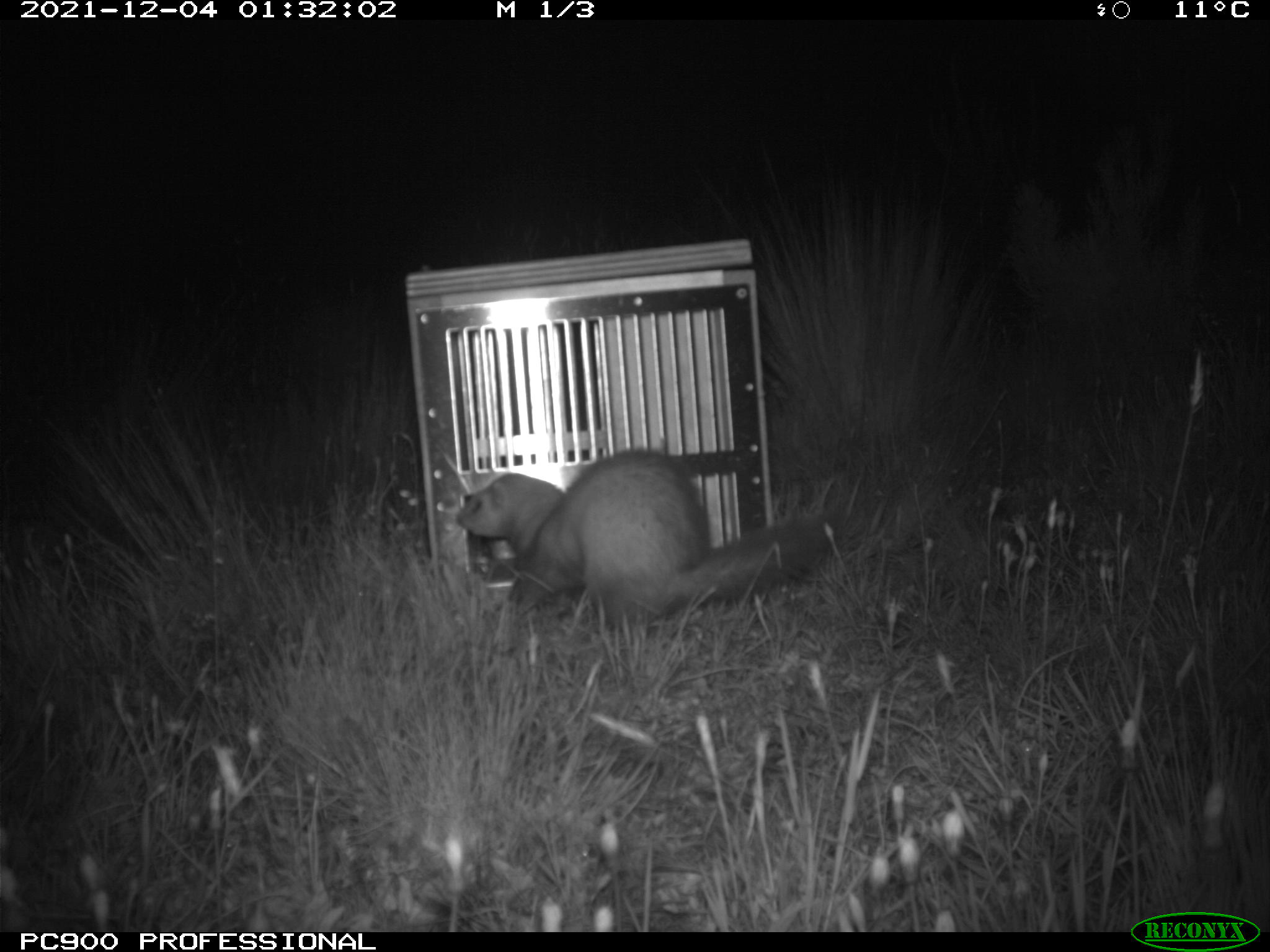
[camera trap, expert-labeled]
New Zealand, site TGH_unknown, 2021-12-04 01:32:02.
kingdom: Animalia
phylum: Chordata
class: Mammalia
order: Carnivora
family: Mustelidae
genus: Mustela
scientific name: Mustela furo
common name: ferret